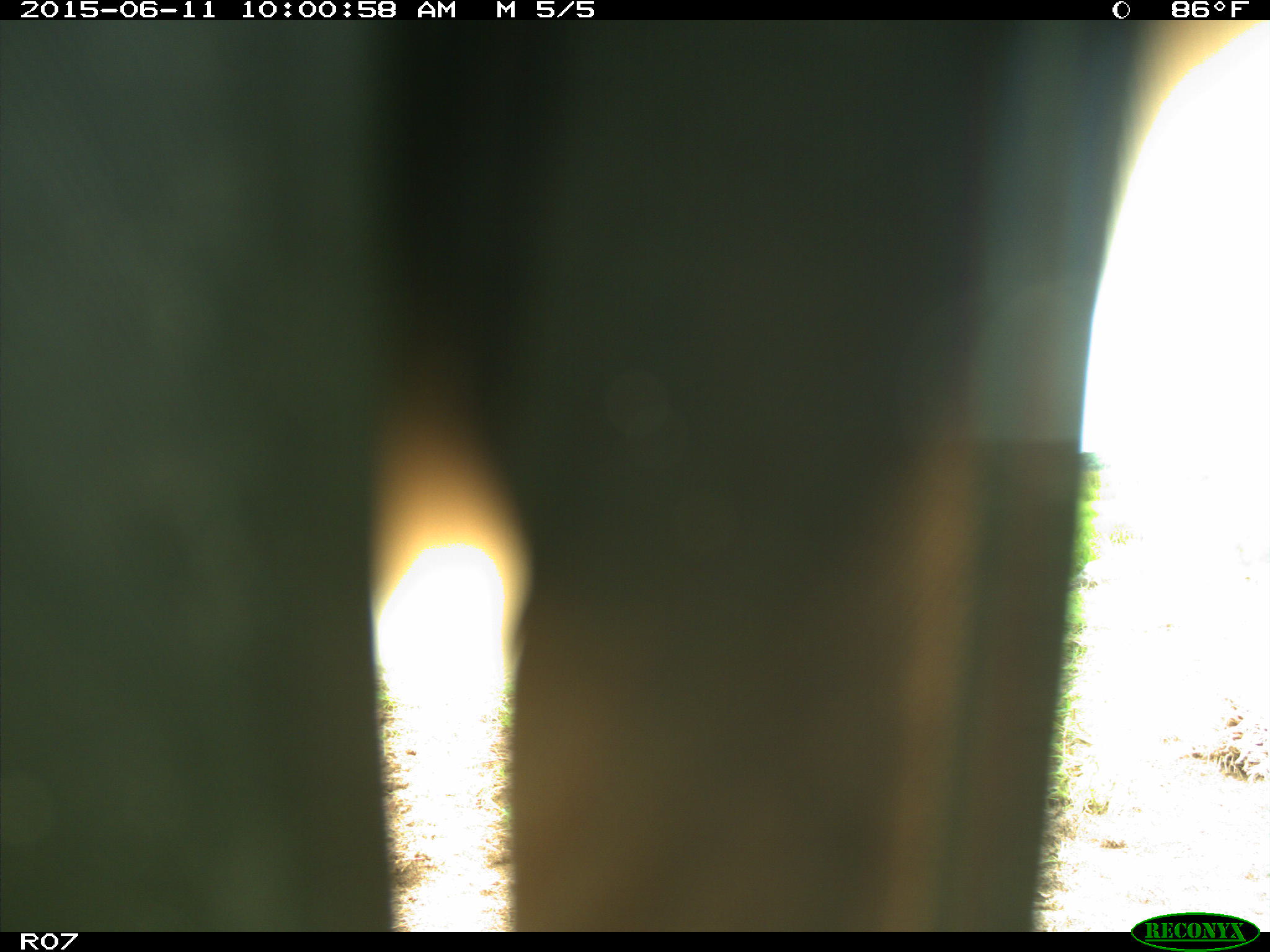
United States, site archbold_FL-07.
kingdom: Animalia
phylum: Chordata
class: Mammalia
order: Artiodactyla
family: Bovidae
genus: Bos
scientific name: Bos taurus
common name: domestic cow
Bos taurus (domestic cow).